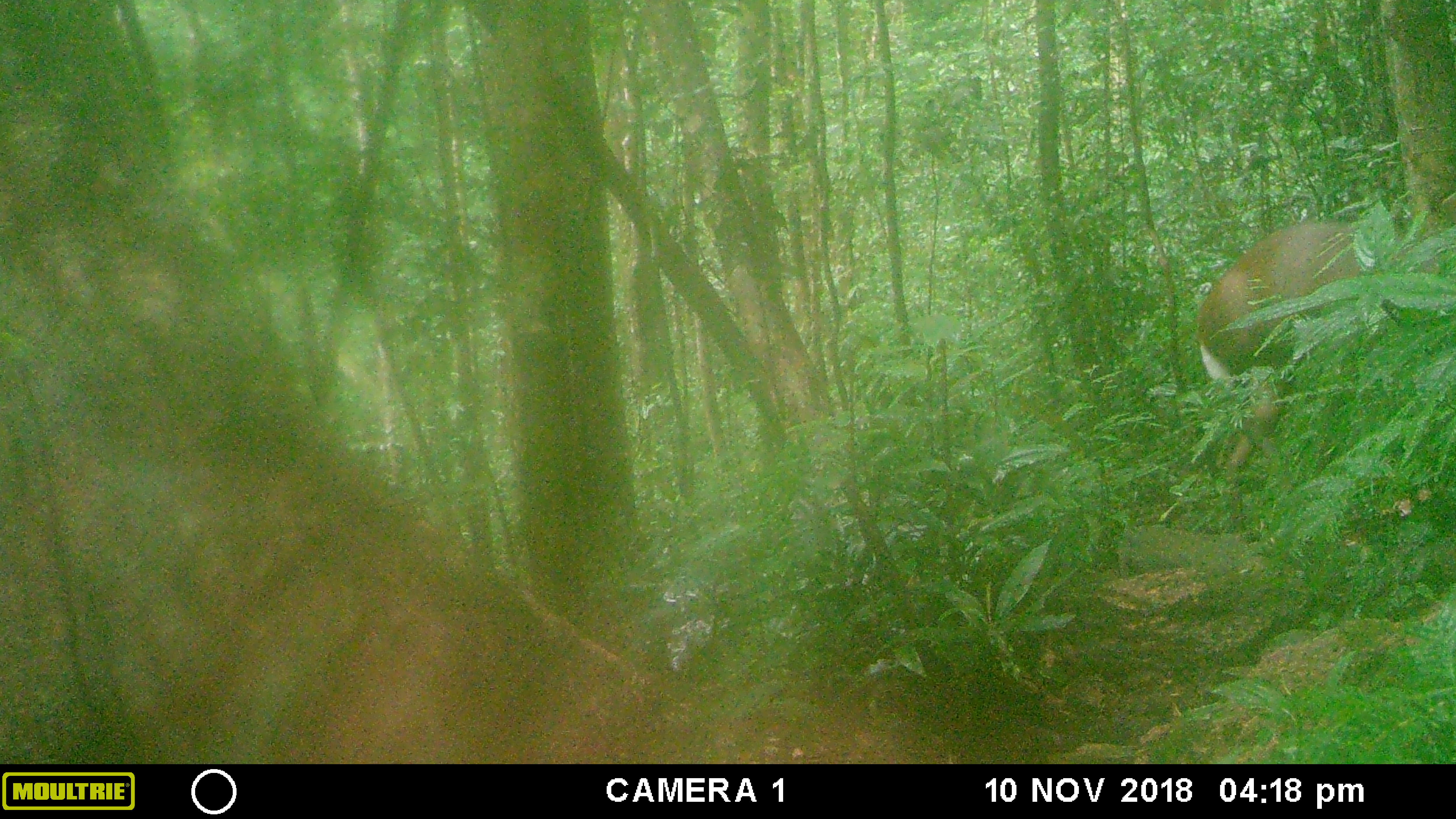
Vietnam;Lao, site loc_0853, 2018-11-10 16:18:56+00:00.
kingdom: Animalia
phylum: Chordata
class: Mammalia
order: Artiodactyla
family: Cervidae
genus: Muntiacus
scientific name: Muntiacus rooseveltorum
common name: roosevelt's muntjac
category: roosevelts muntjac group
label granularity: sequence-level